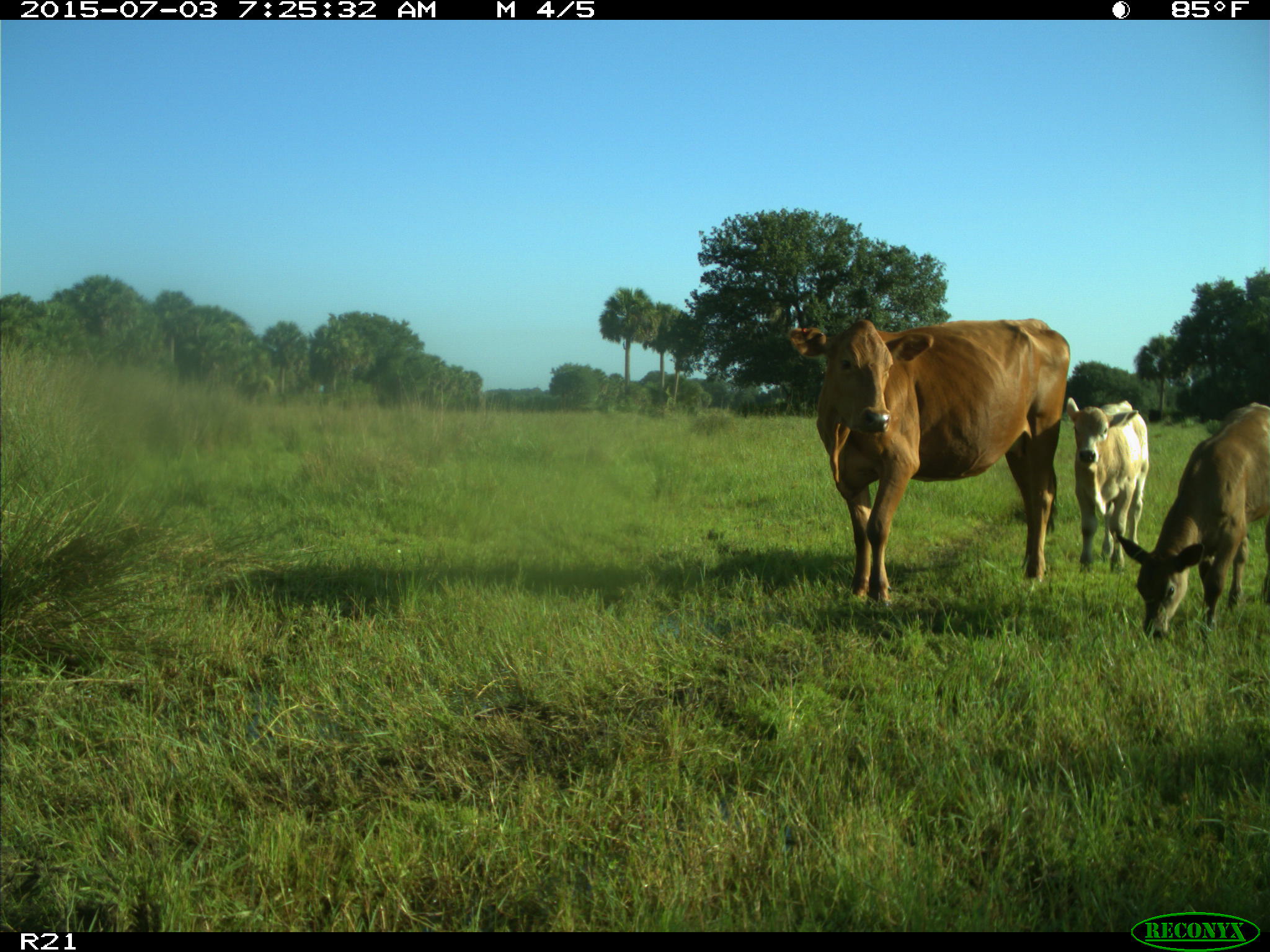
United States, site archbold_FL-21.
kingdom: Animalia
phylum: Chordata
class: Mammalia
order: Artiodactyla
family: Bovidae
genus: Bos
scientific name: Bos taurus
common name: domestic cow